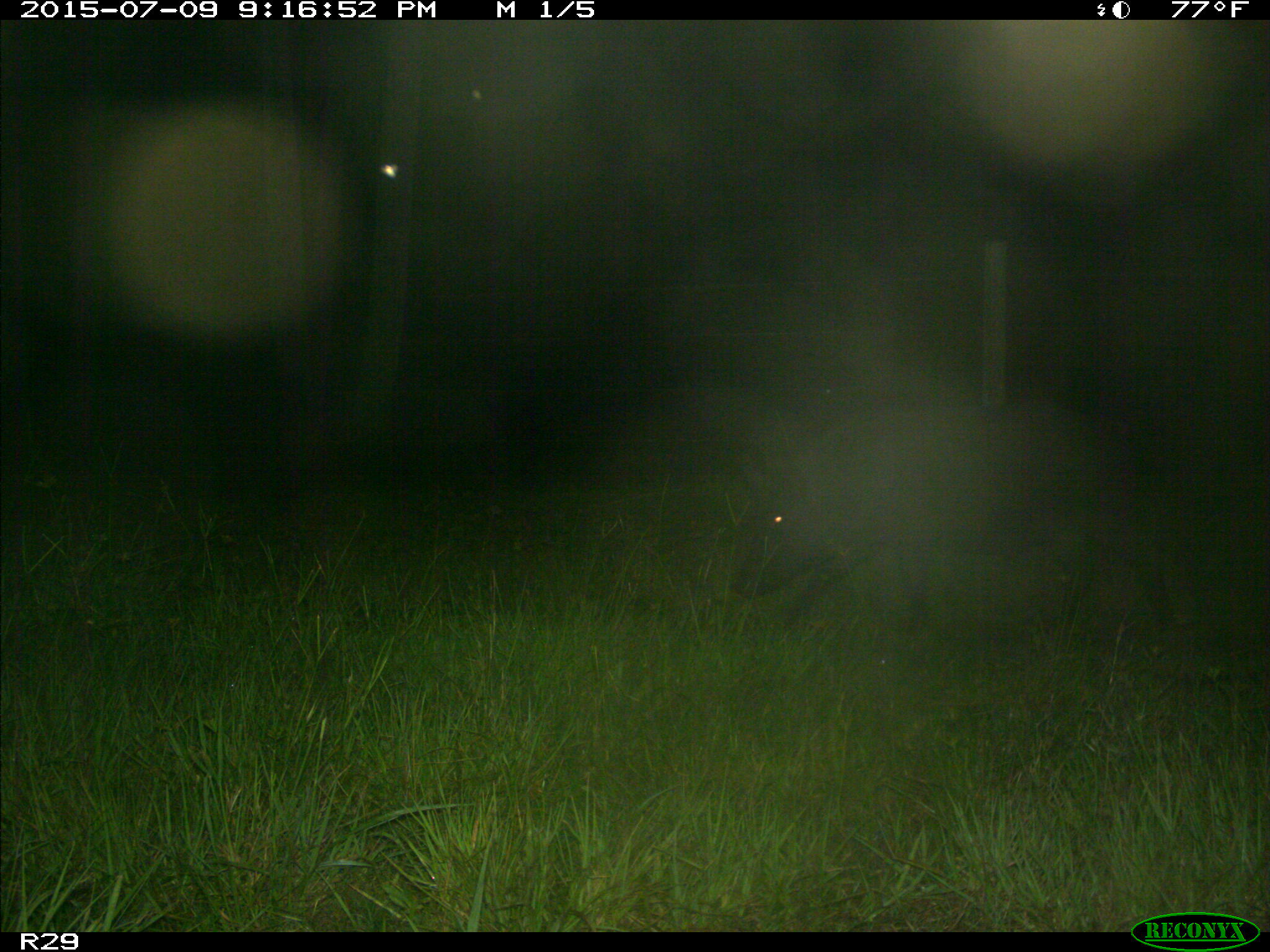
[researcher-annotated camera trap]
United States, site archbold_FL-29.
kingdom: Animalia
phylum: Chordata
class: Mammalia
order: Artiodactyla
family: Suidae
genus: Sus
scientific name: Sus scrofa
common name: wild boar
Sus scrofa (wild boar).